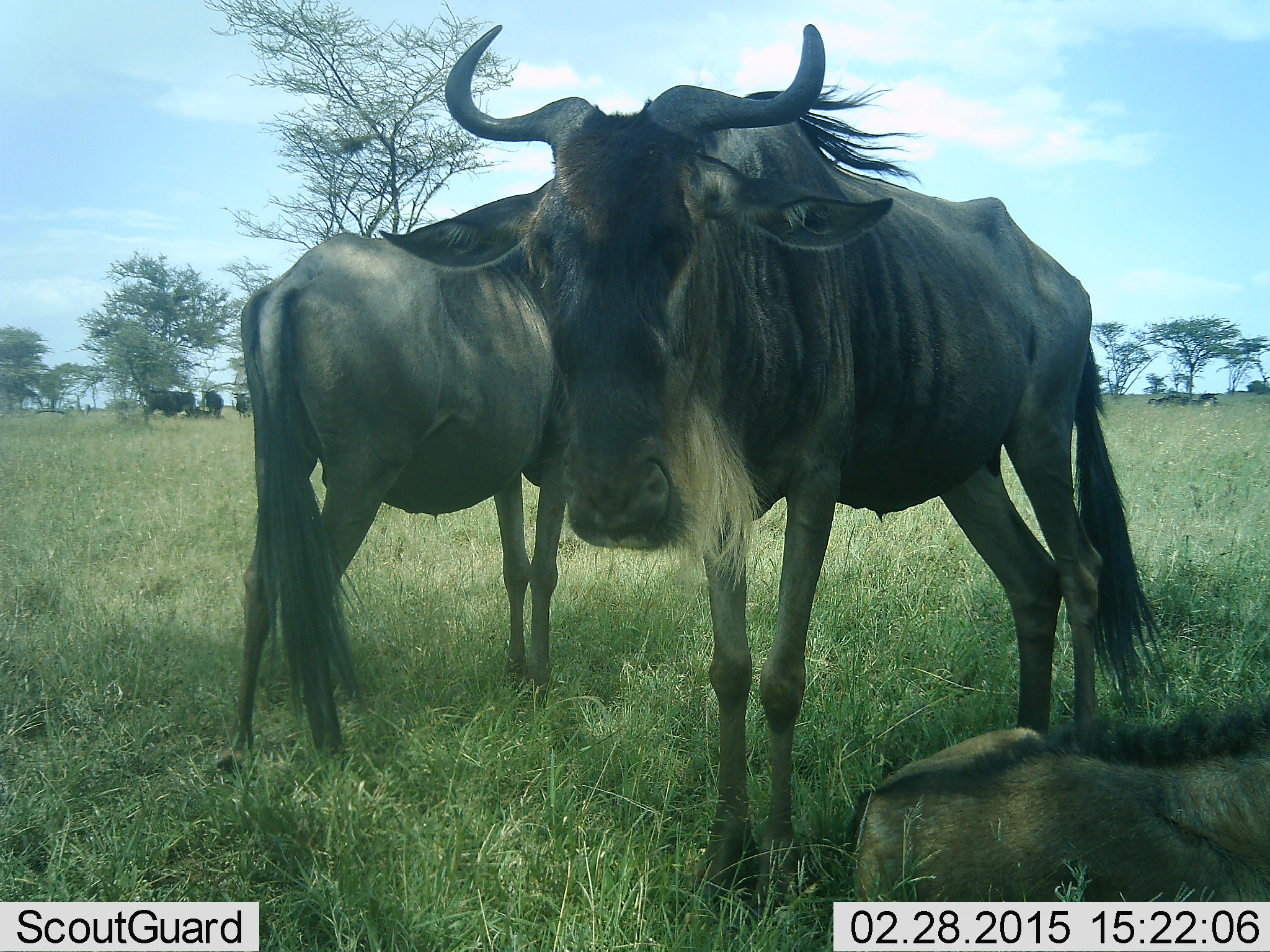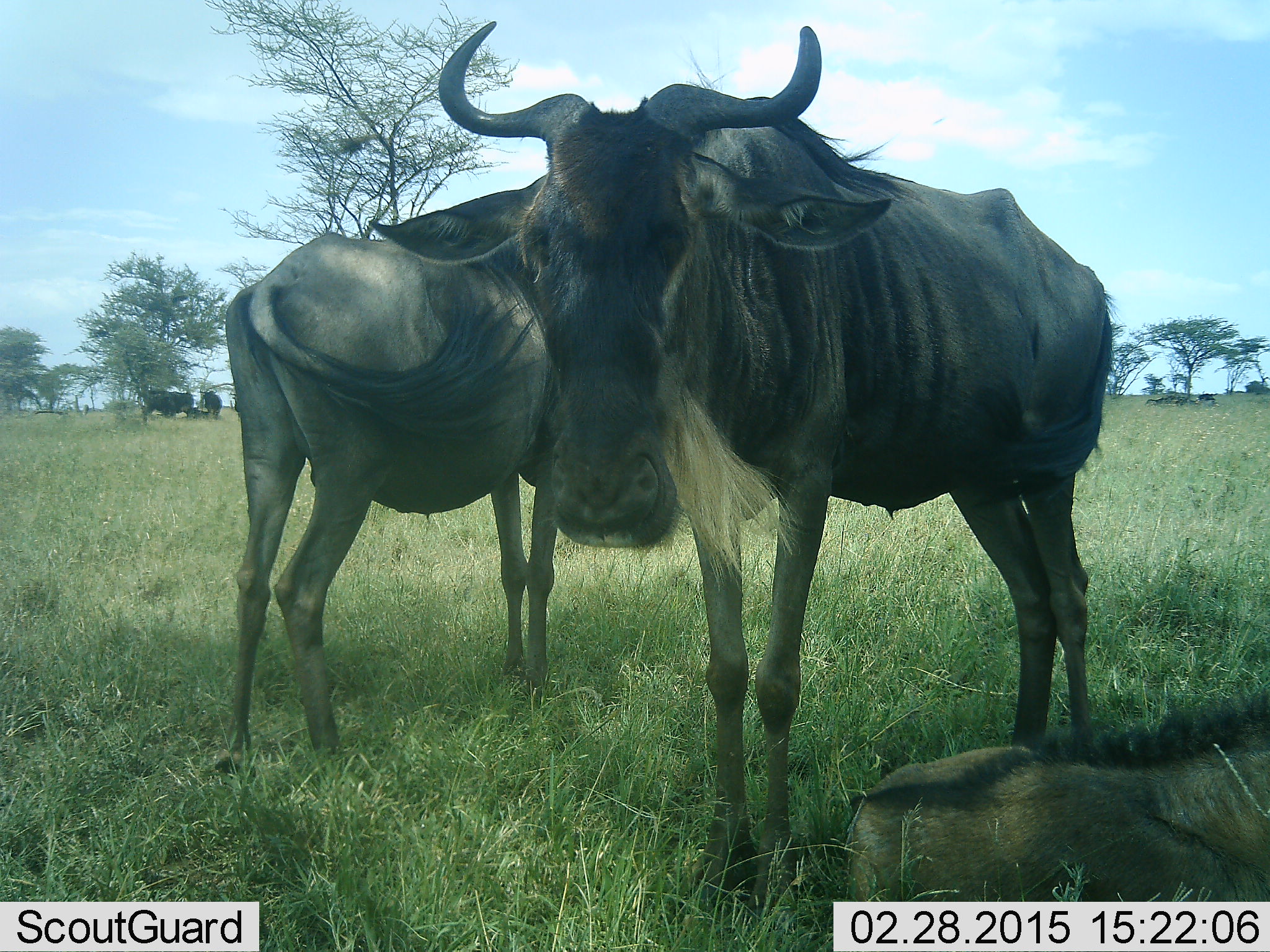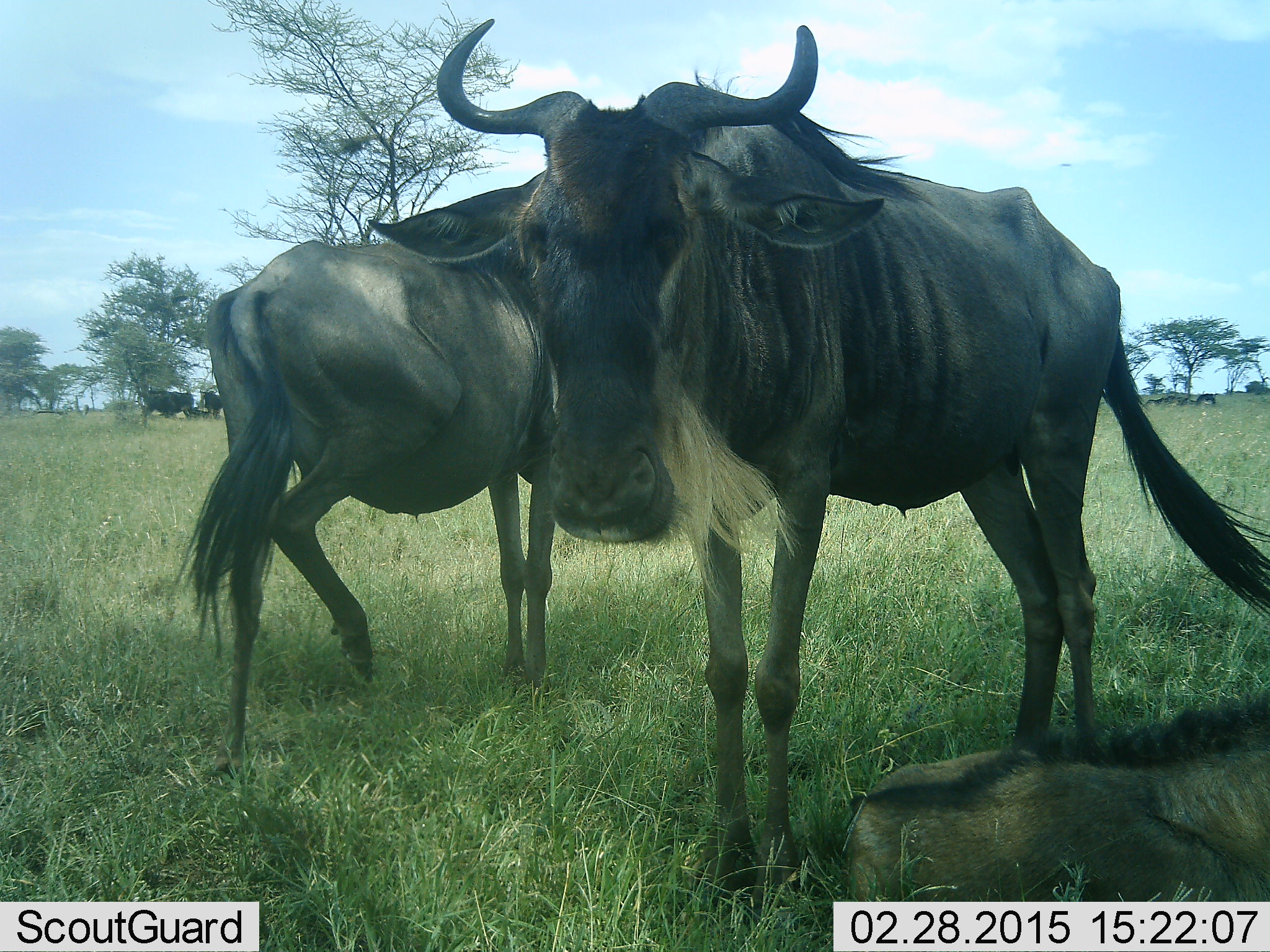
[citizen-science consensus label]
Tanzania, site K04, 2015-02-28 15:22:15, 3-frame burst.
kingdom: Animalia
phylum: Chordata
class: Mammalia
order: Artiodactyla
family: Bovidae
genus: Connochaetes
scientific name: Connochaetes taurinus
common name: blue wildebeest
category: wildebeest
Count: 4.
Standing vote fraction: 90%.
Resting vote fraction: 80%.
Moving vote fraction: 0%.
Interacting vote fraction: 0%.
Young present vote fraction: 50%.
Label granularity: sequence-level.